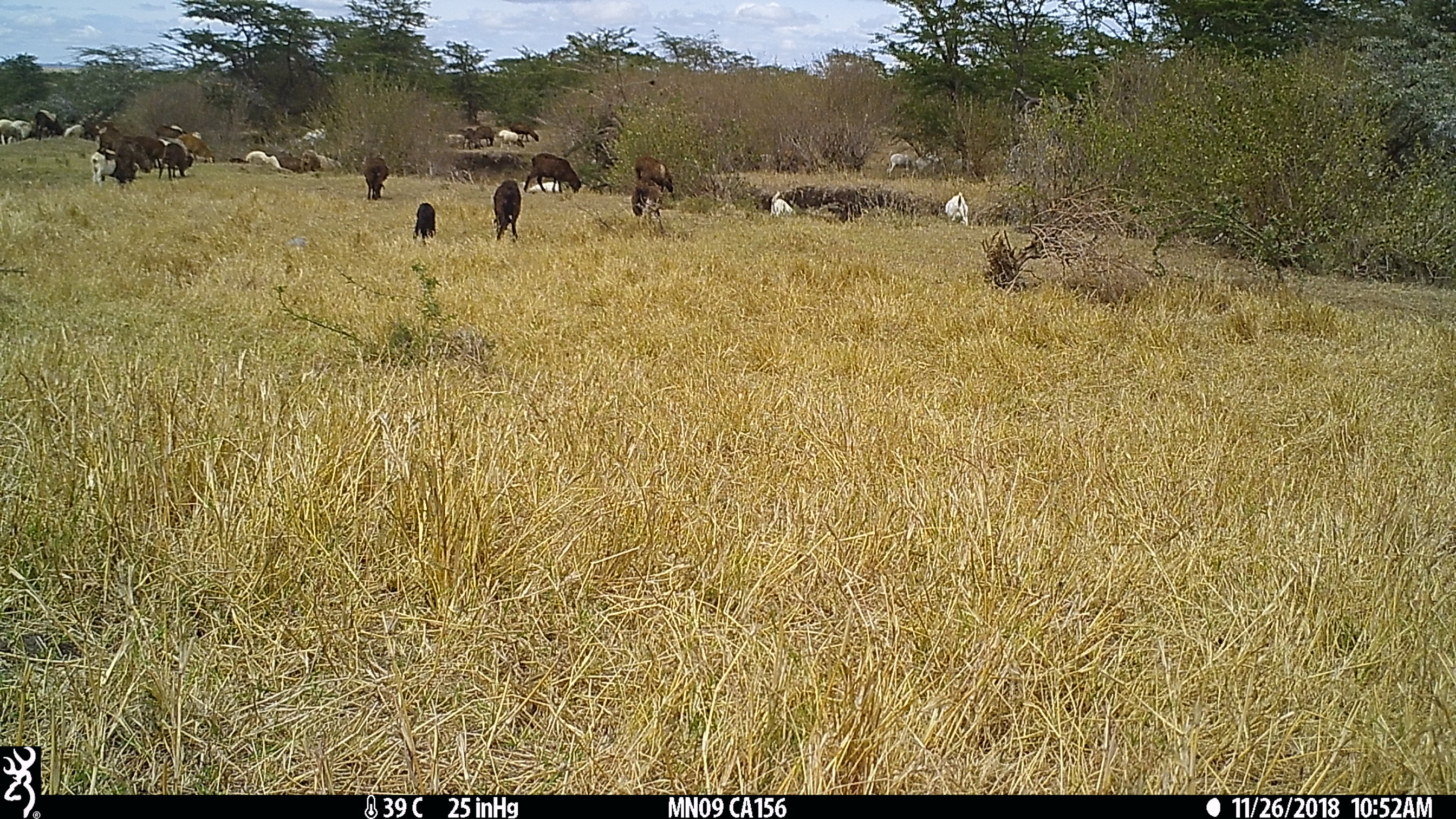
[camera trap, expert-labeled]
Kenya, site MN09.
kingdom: Animalia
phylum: Chordata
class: Mammalia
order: Artiodactyla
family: Bovidae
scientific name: Bovidae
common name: sheep or goat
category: shoat